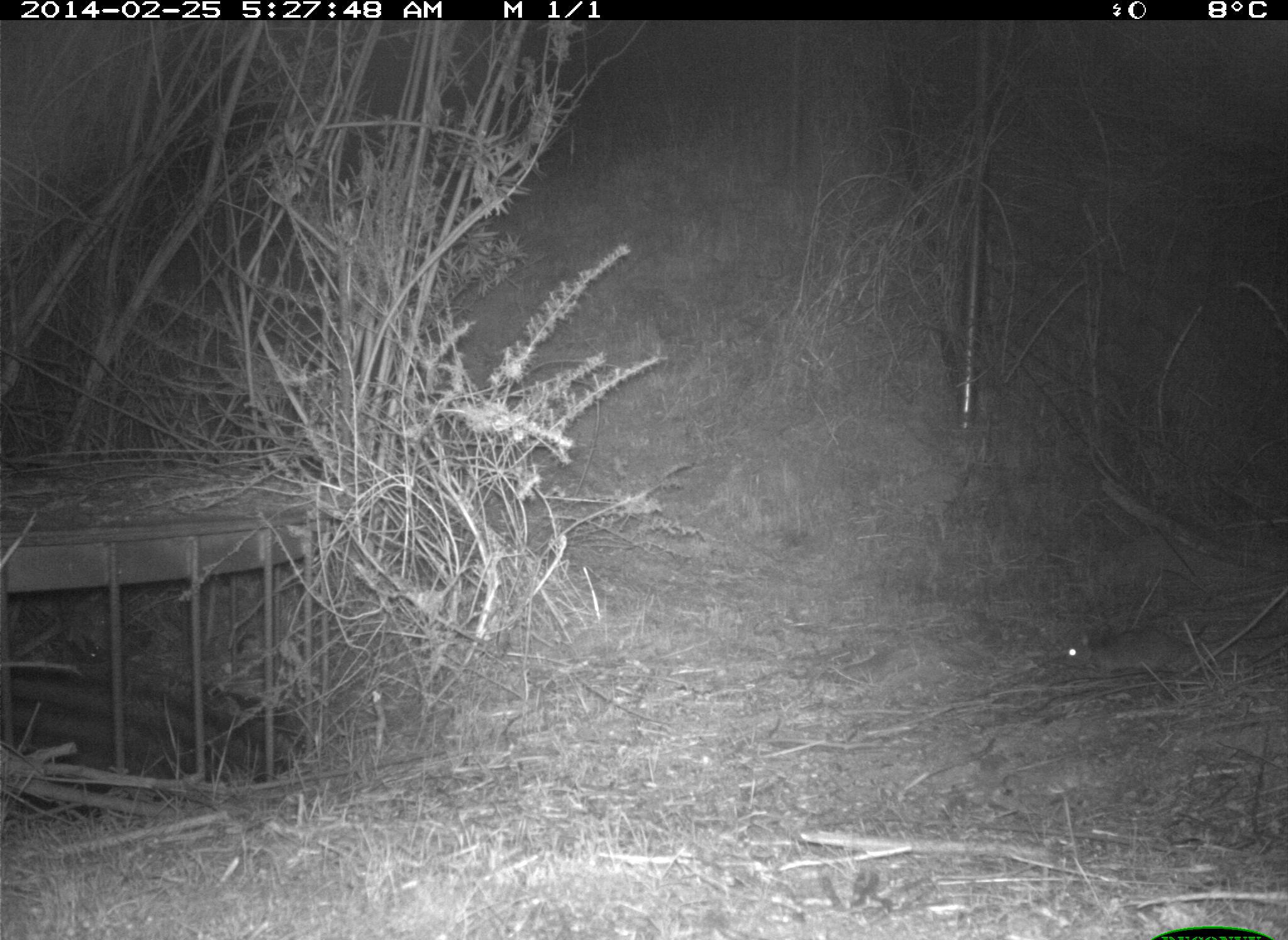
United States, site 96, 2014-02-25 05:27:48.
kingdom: Animalia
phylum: Chordata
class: Mammalia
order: Lagomorpha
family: Leporidae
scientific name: Leporidae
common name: rabbits and hares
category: rabbit